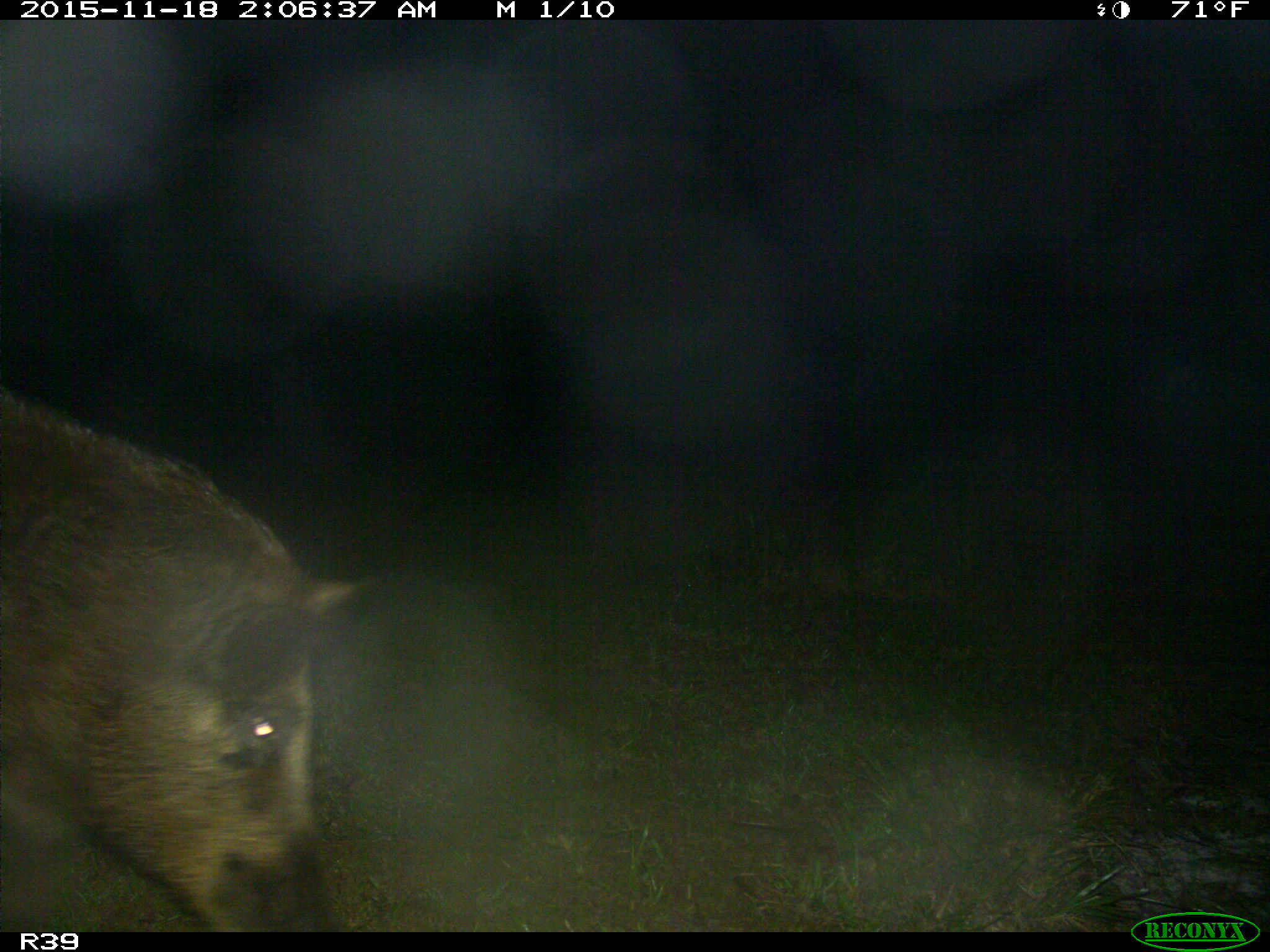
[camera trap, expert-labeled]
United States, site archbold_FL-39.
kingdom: Animalia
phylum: Chordata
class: Mammalia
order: Artiodactyla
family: Suidae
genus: Sus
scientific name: Sus scrofa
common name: wild boar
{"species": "Sus scrofa (wild boar)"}